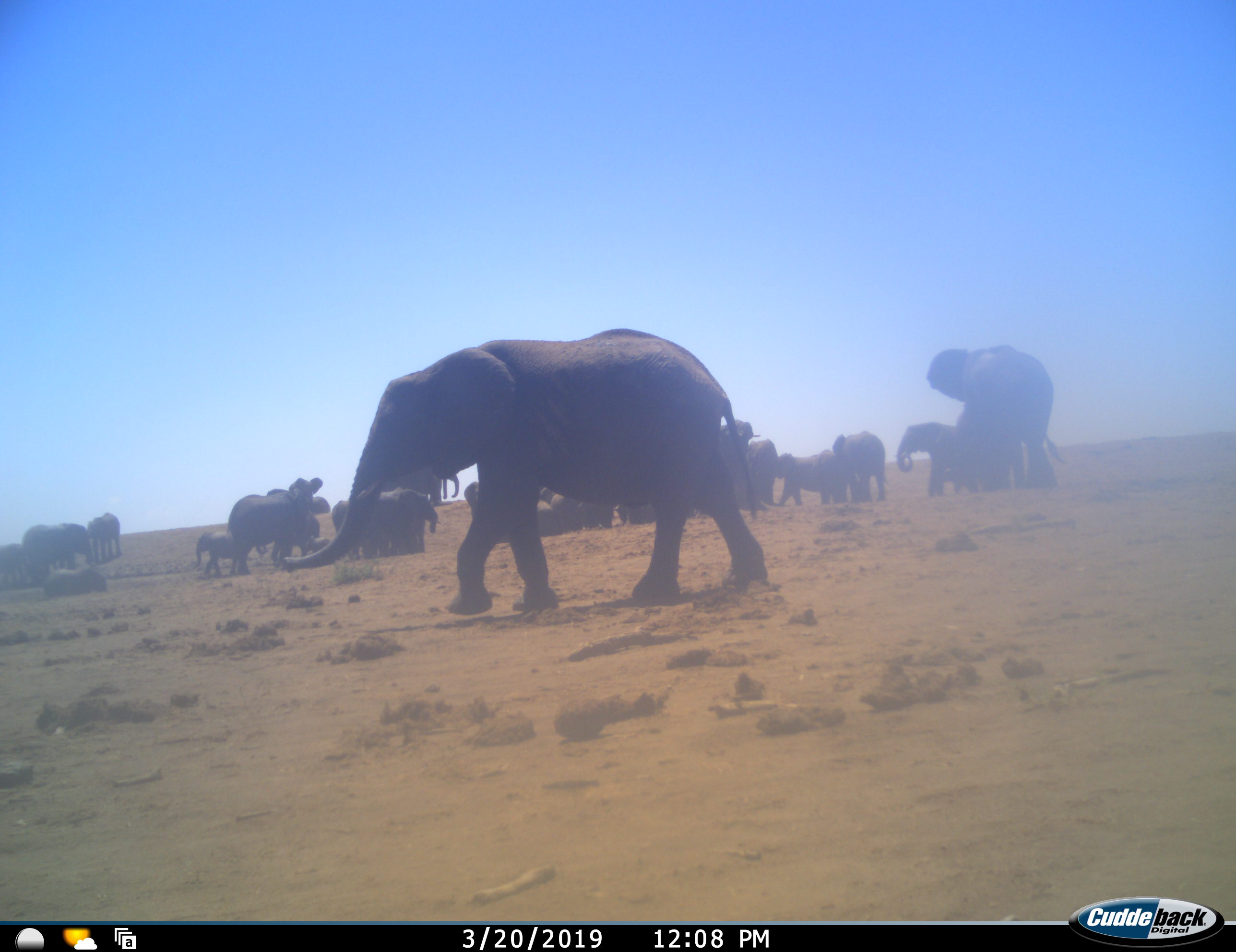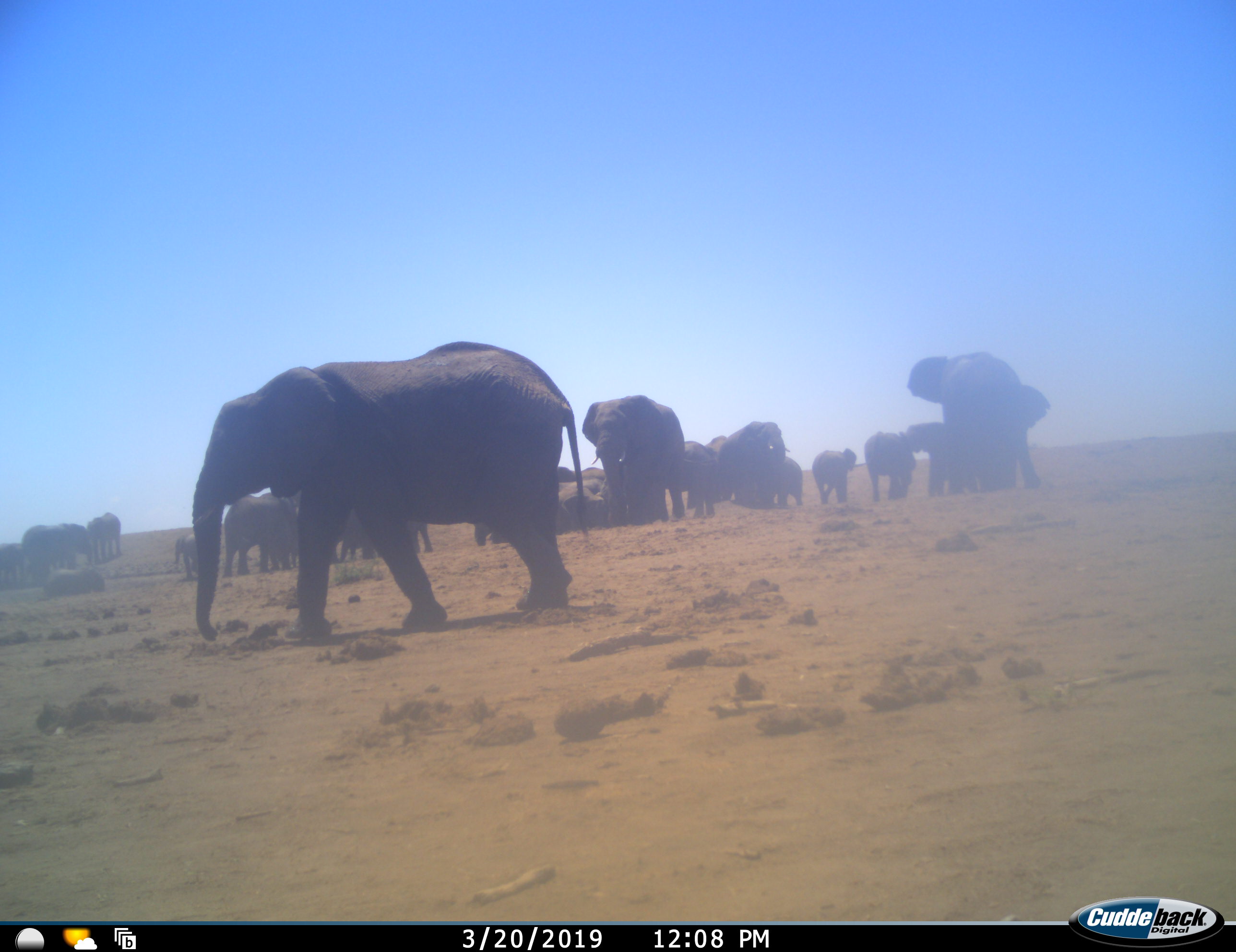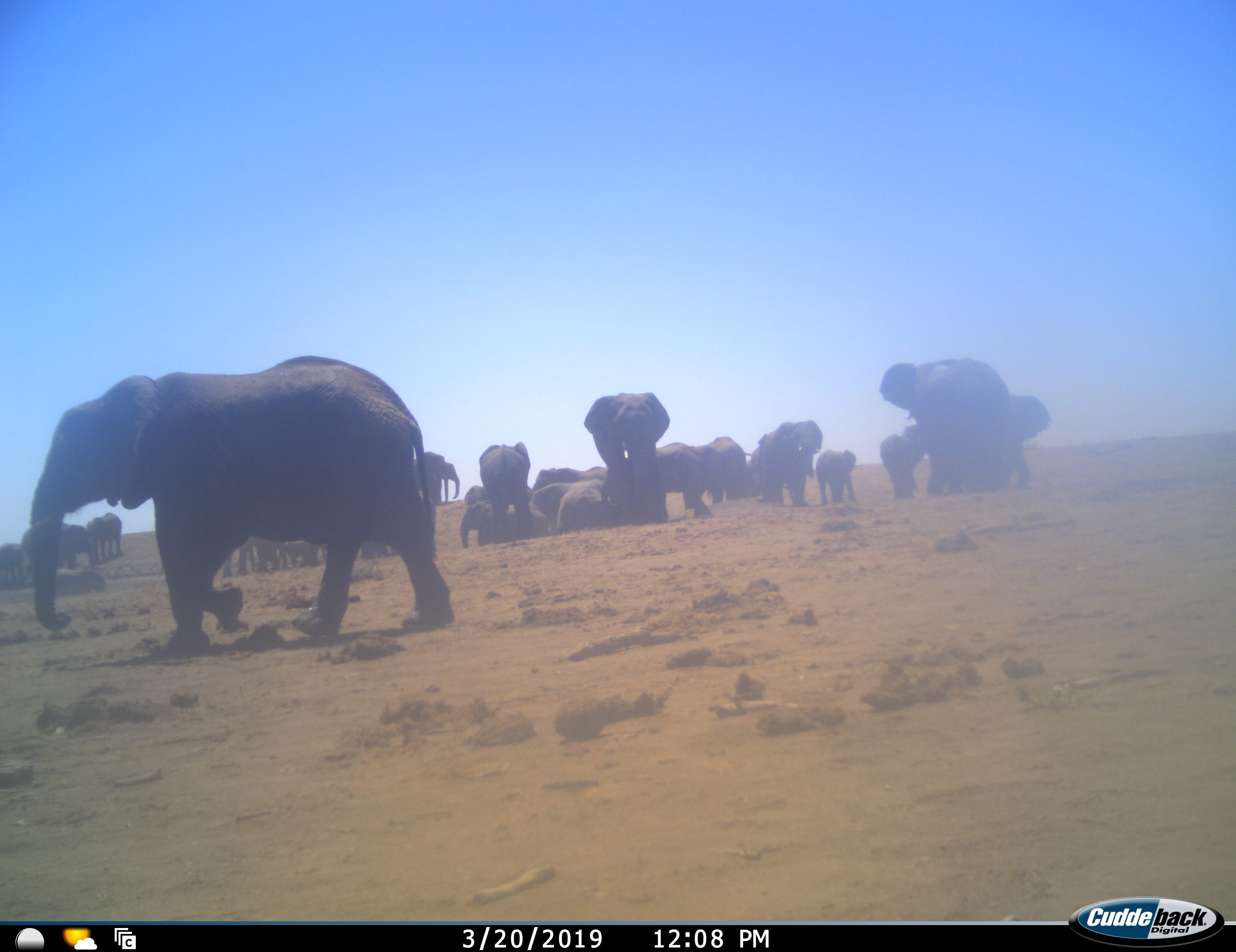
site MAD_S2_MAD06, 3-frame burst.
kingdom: Animalia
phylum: Chordata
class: Mammalia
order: Proboscidea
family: Elephantidae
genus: Loxodonta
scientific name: Loxodonta africana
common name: african bush elephant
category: elephant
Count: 11-50.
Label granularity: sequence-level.